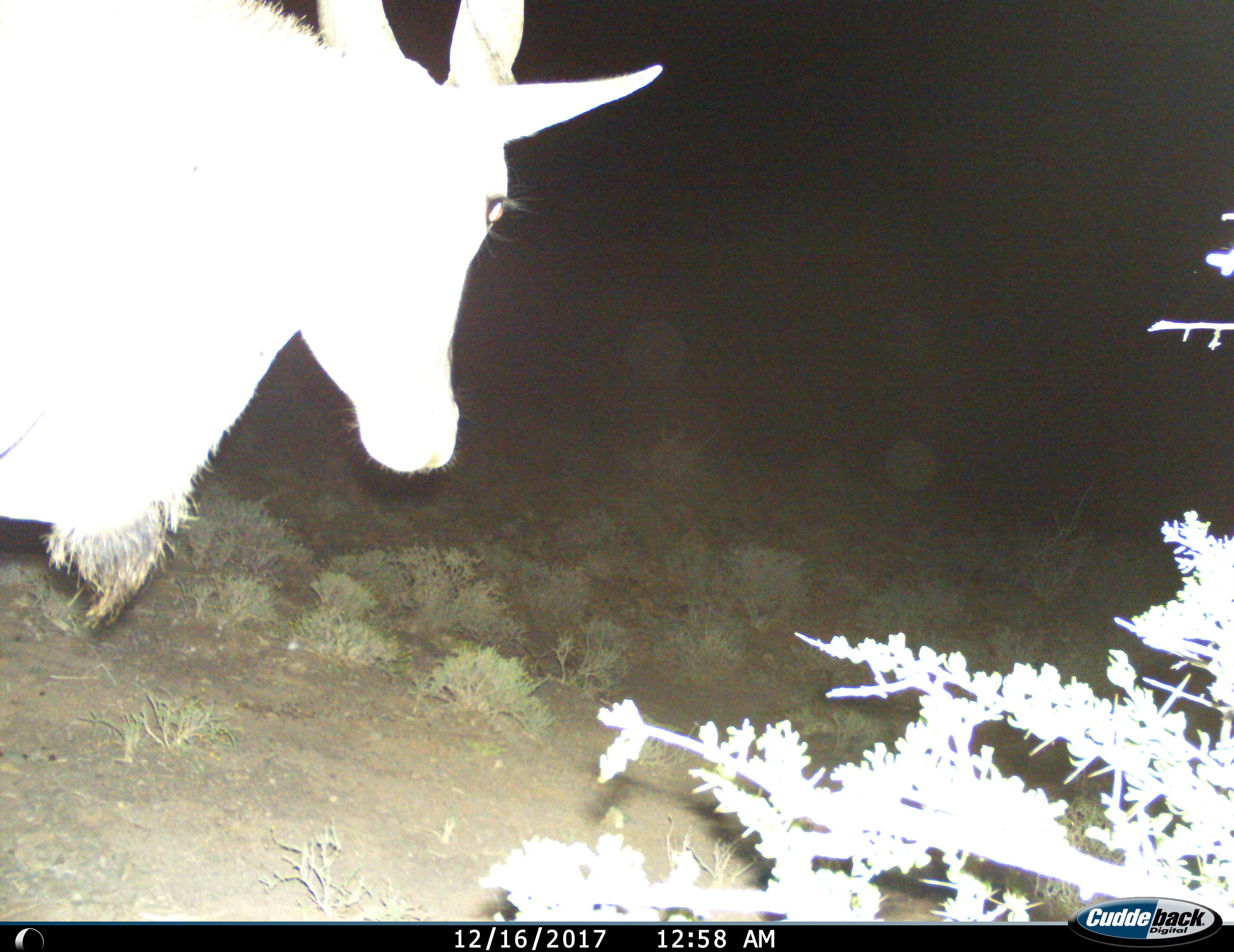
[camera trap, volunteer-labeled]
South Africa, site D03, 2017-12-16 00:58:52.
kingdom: Animalia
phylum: Chordata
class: Mammalia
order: Artiodactyla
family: Bovidae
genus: Tragelaphus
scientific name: Tragelaphus strepsiceros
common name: greater kudu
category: kudu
Kudu (greater kudu) (Tragelaphus strepsiceros), count 1. Behavior (volunteer vote fractions): standing 50%, resting 0%, moving 50%, interacting 0%. Young present (vote fraction): 0%. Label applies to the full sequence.